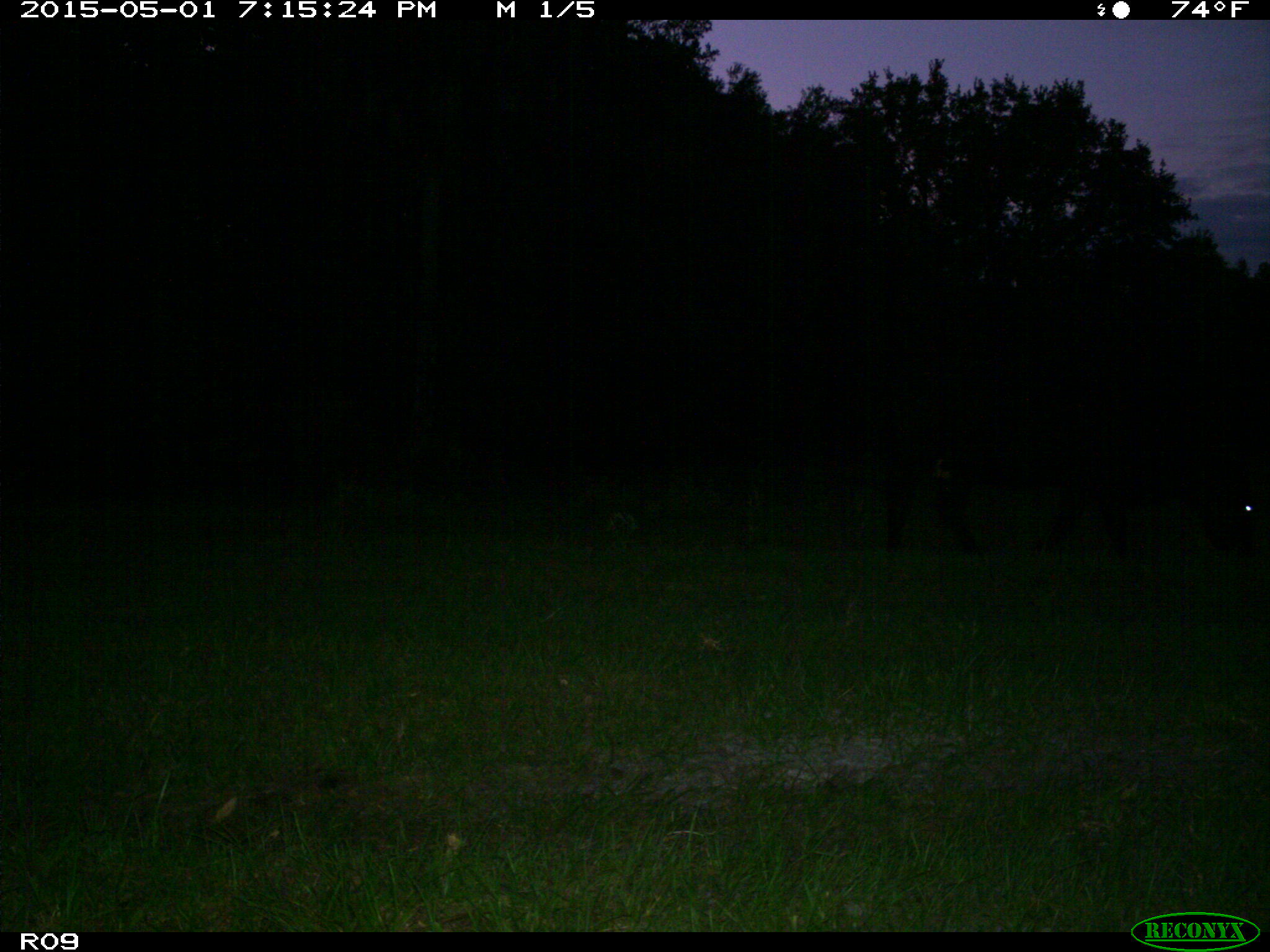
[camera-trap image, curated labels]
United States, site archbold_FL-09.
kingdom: Animalia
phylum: Chordata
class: Mammalia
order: Artiodactyla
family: Bovidae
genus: Bos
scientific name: Bos taurus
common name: domestic cow